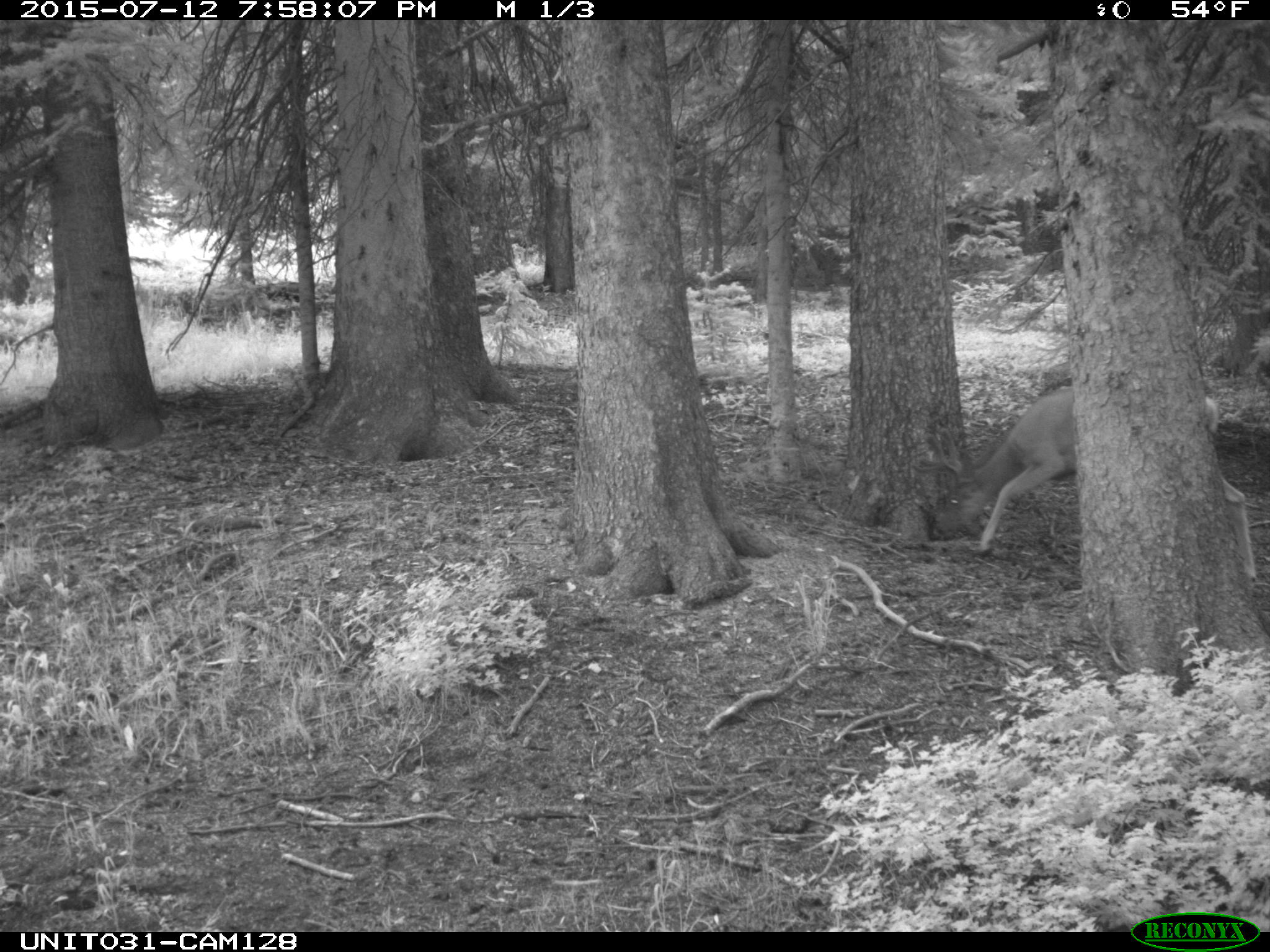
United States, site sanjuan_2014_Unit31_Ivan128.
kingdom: Animalia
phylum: Chordata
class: Mammalia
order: Artiodactyla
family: Cervidae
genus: Odocoileus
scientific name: Odocoileus hemionus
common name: mule deer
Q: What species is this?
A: Odocoileus hemionus (mule deer).